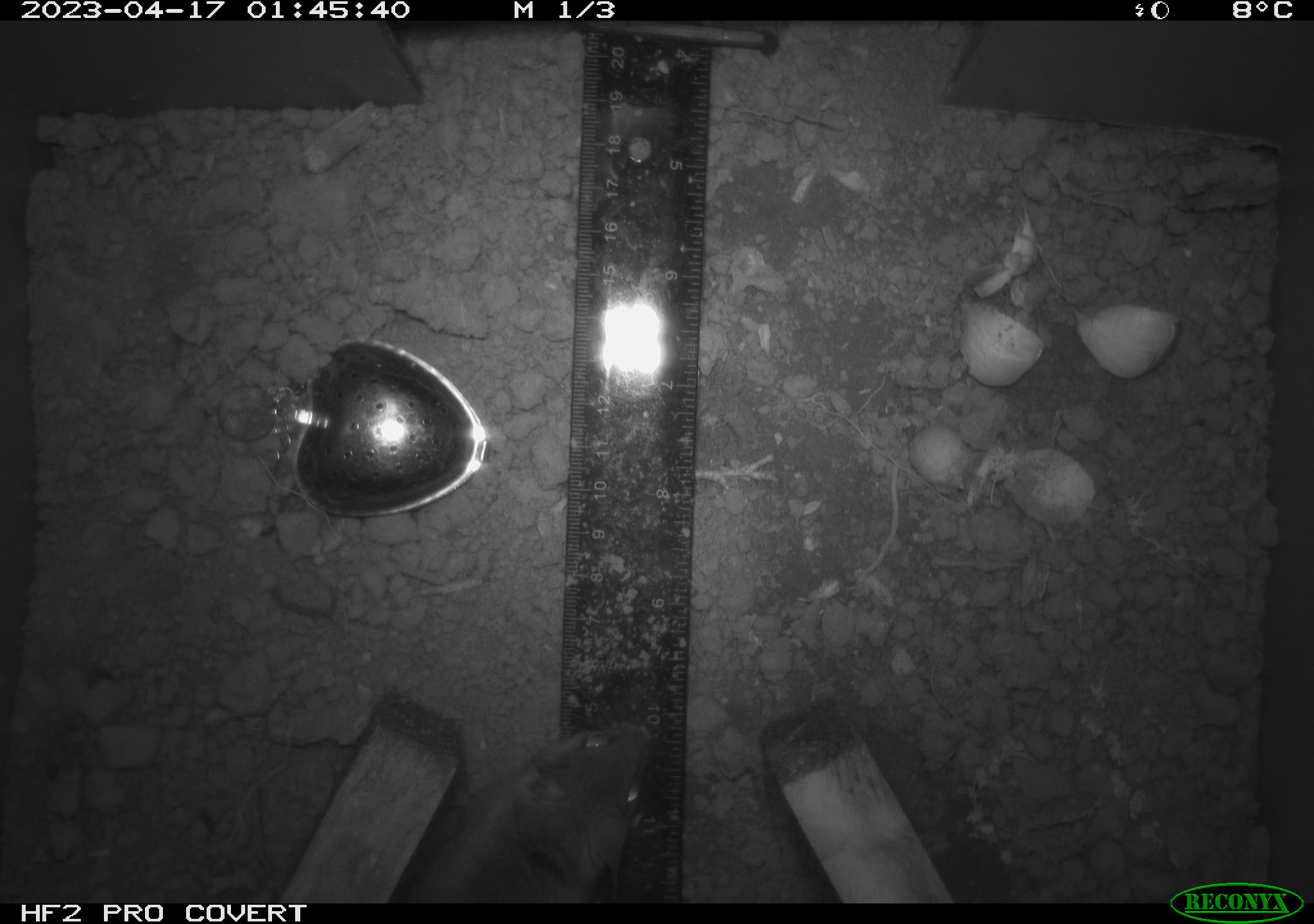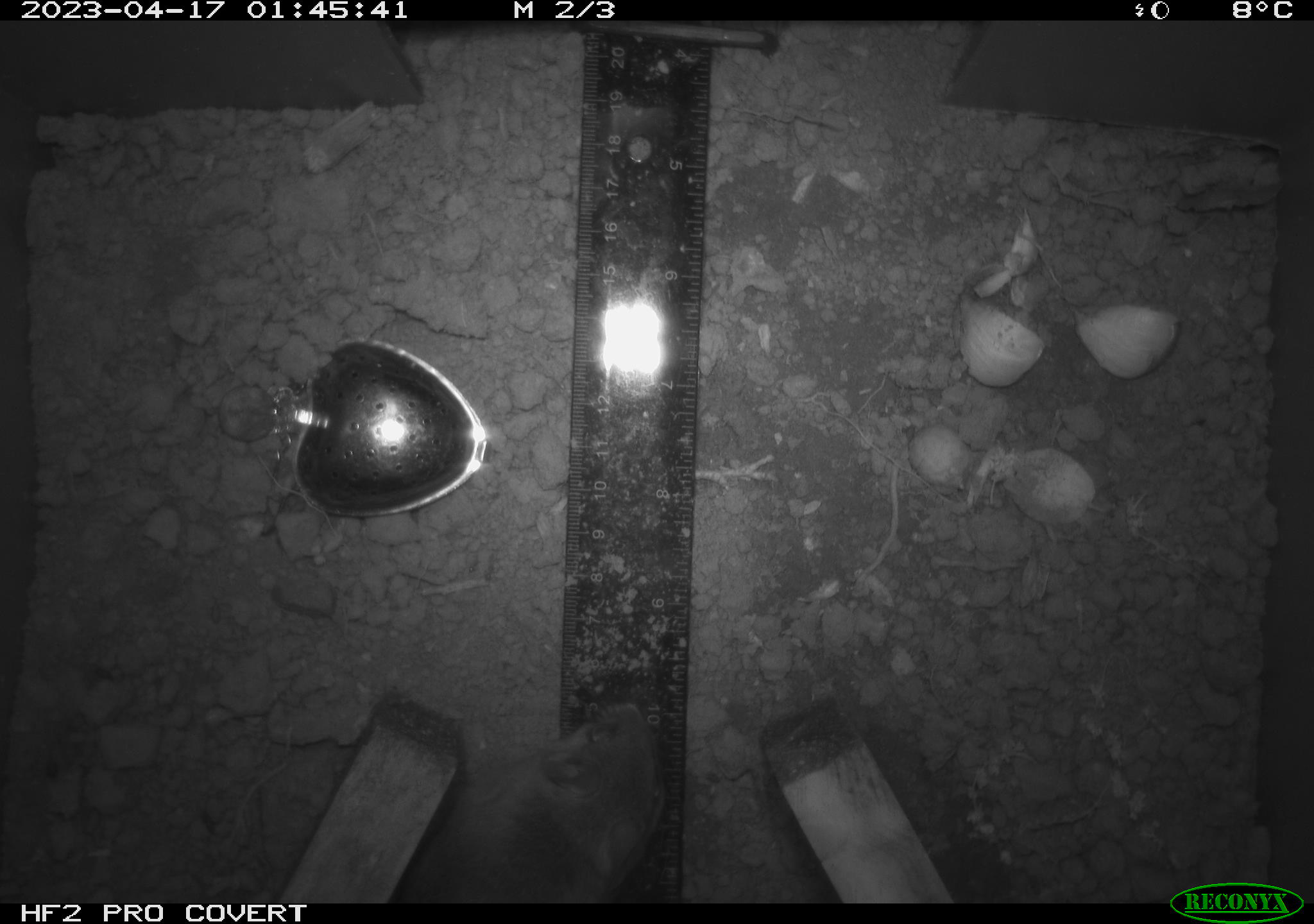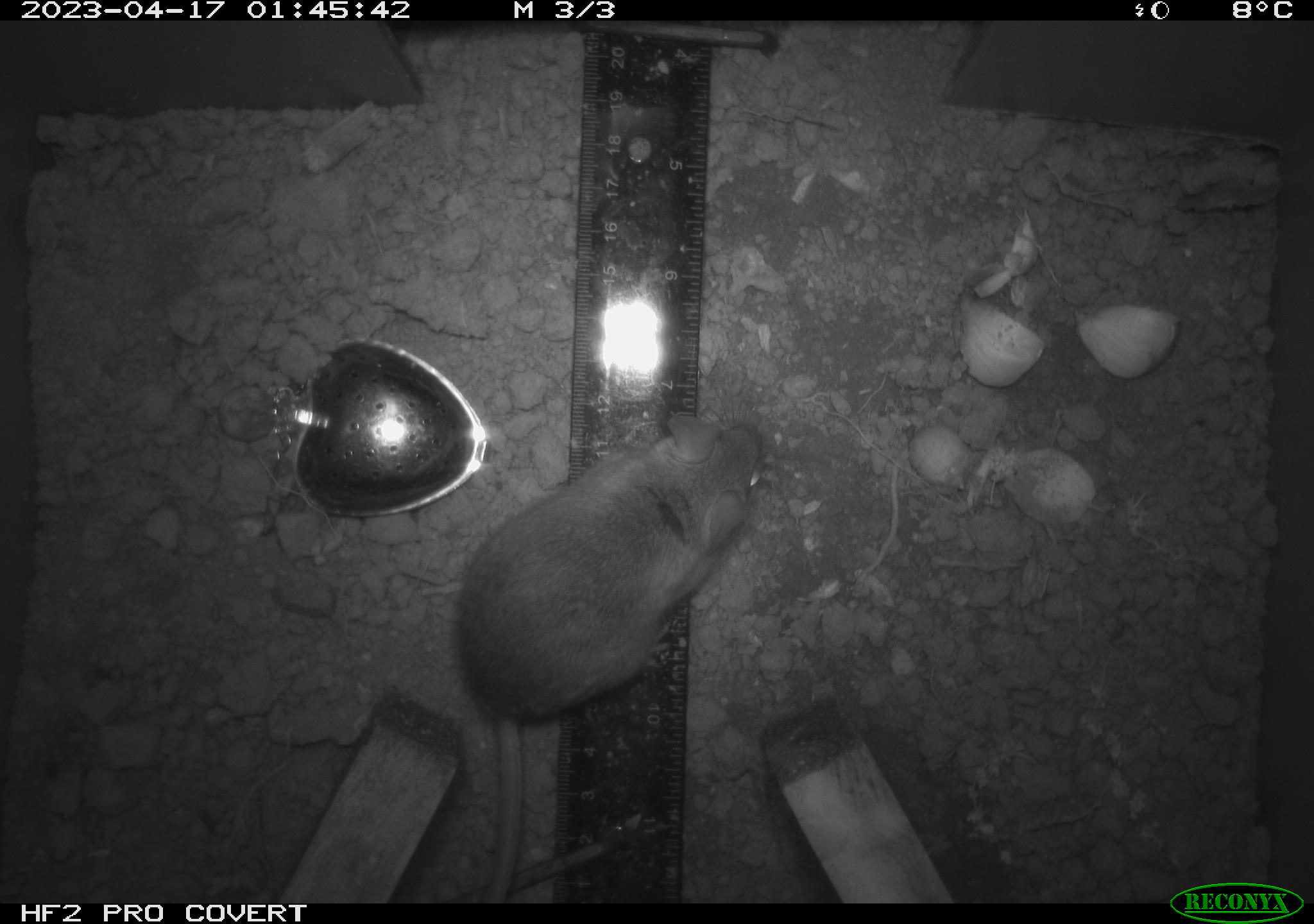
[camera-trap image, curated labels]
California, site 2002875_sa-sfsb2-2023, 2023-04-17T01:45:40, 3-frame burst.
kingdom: Animalia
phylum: Chordata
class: Mammalia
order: Rodentia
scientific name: Rodentia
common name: mouse species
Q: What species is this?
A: Mouse species (Rodentia).